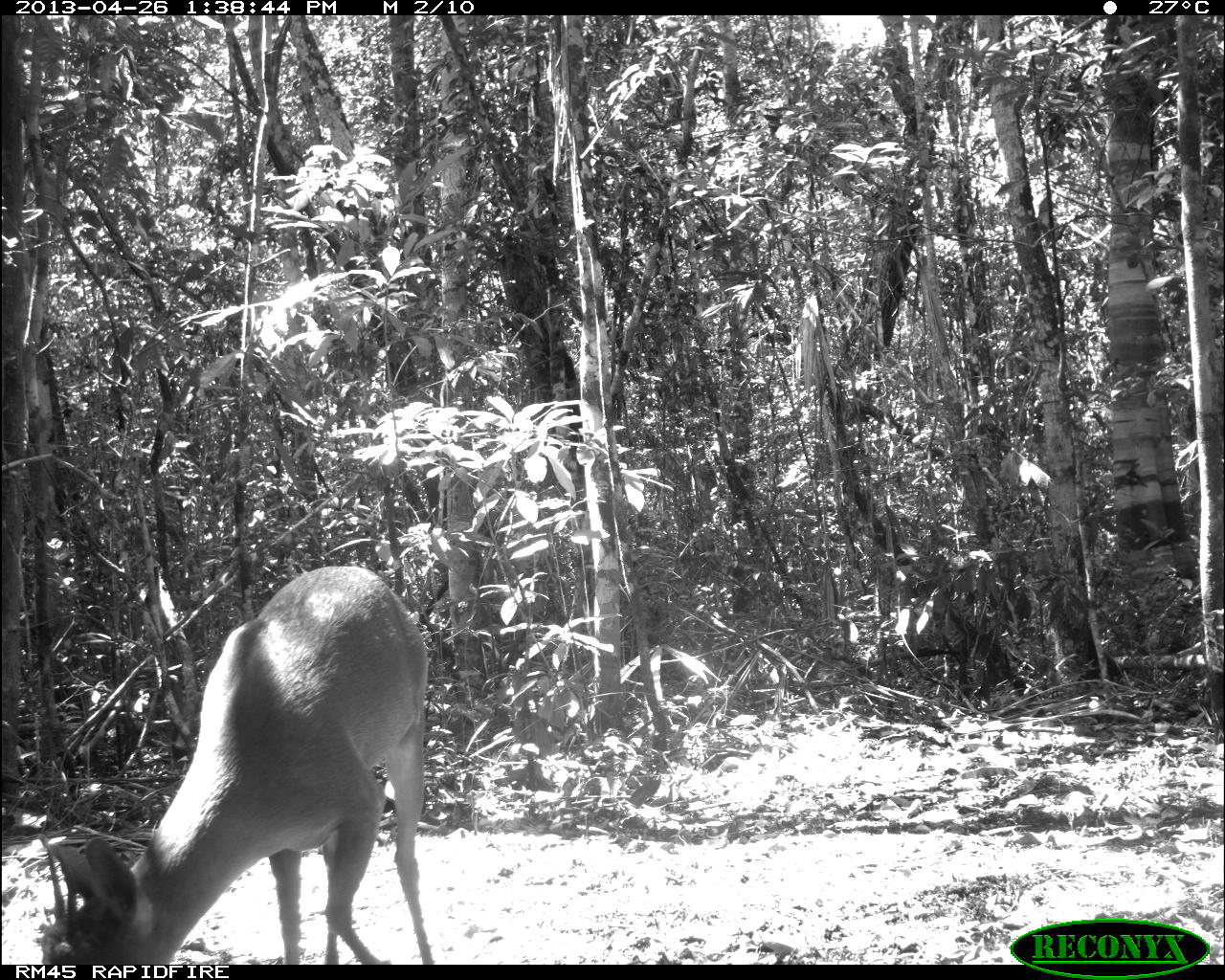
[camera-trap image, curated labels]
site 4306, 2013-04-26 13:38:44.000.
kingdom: Animalia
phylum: Chordata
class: Mammalia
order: Artiodactyla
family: Cervidae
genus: Odocoileus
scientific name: Odocoileus pandora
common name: yucatán brown brocket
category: mazama pandora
Mazama pandora (yucatán brown brocket) (Odocoileus pandora), count 1, sex male.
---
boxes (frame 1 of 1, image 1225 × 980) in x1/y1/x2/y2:
mazama pandora: 29/563/447/965